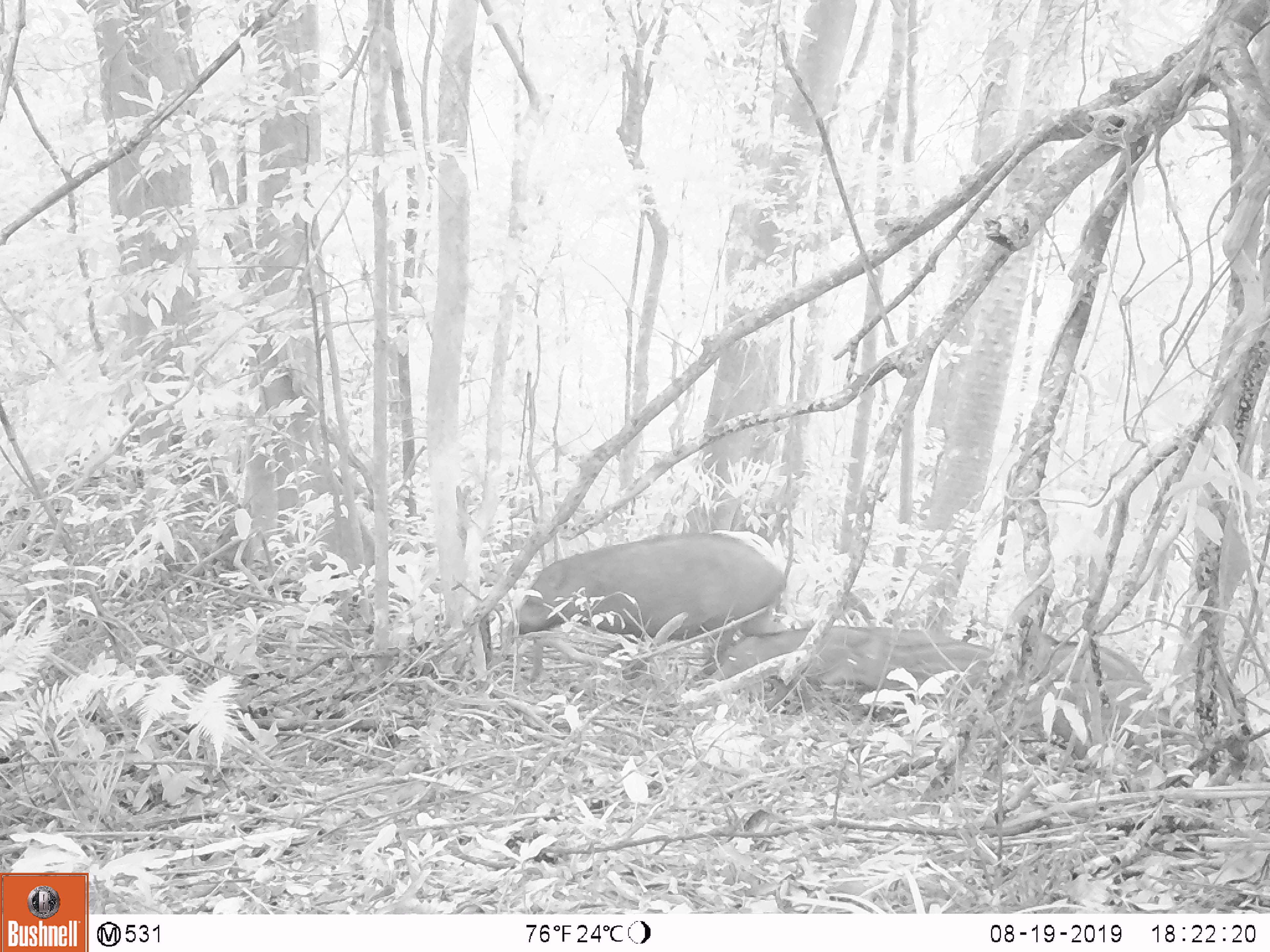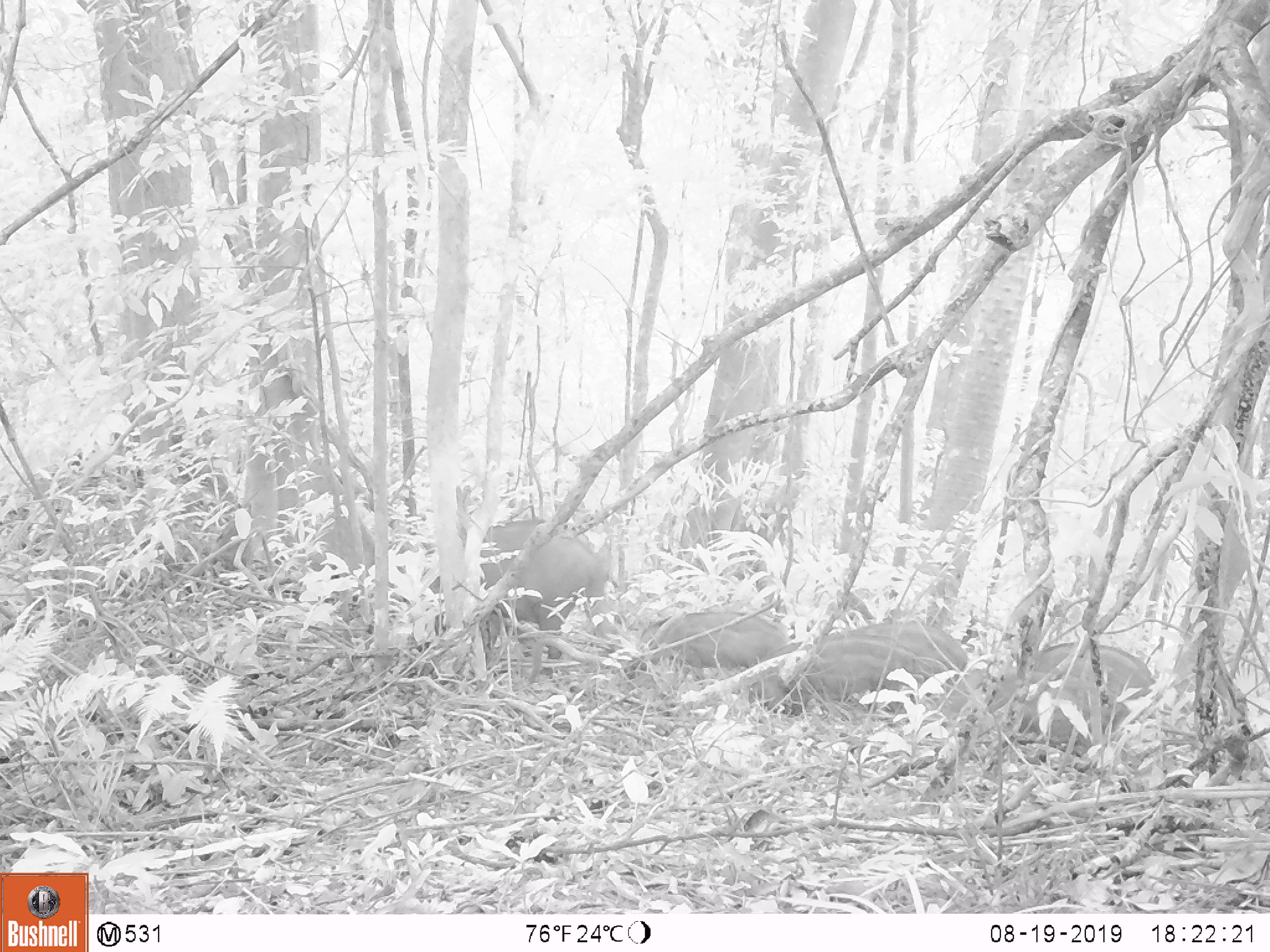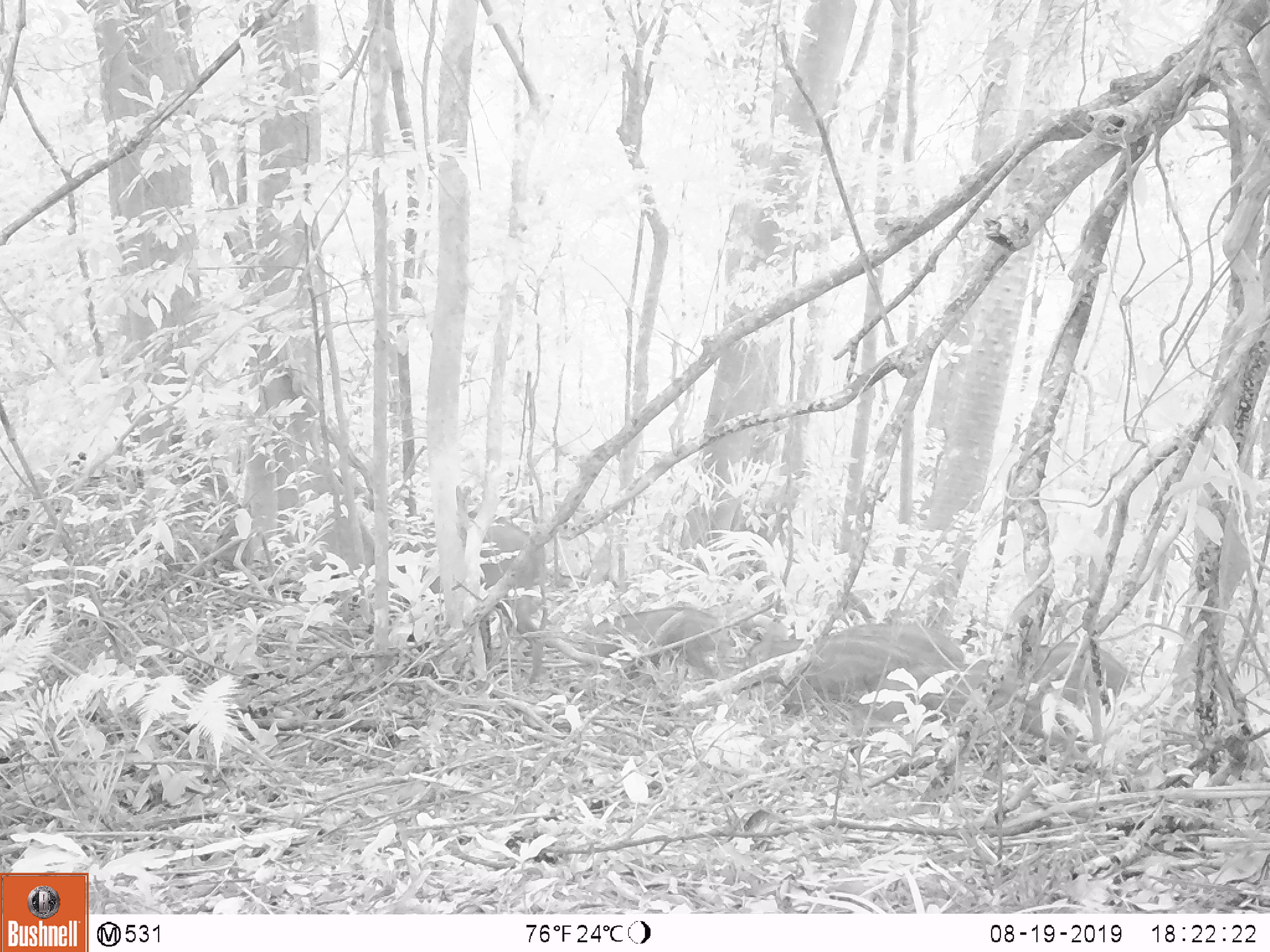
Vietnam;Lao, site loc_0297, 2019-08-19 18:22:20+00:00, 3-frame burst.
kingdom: Animalia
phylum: Chordata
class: Mammalia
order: Artiodactyla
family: Suidae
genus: Sus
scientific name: Sus scrofa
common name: eurasian wild pig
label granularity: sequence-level